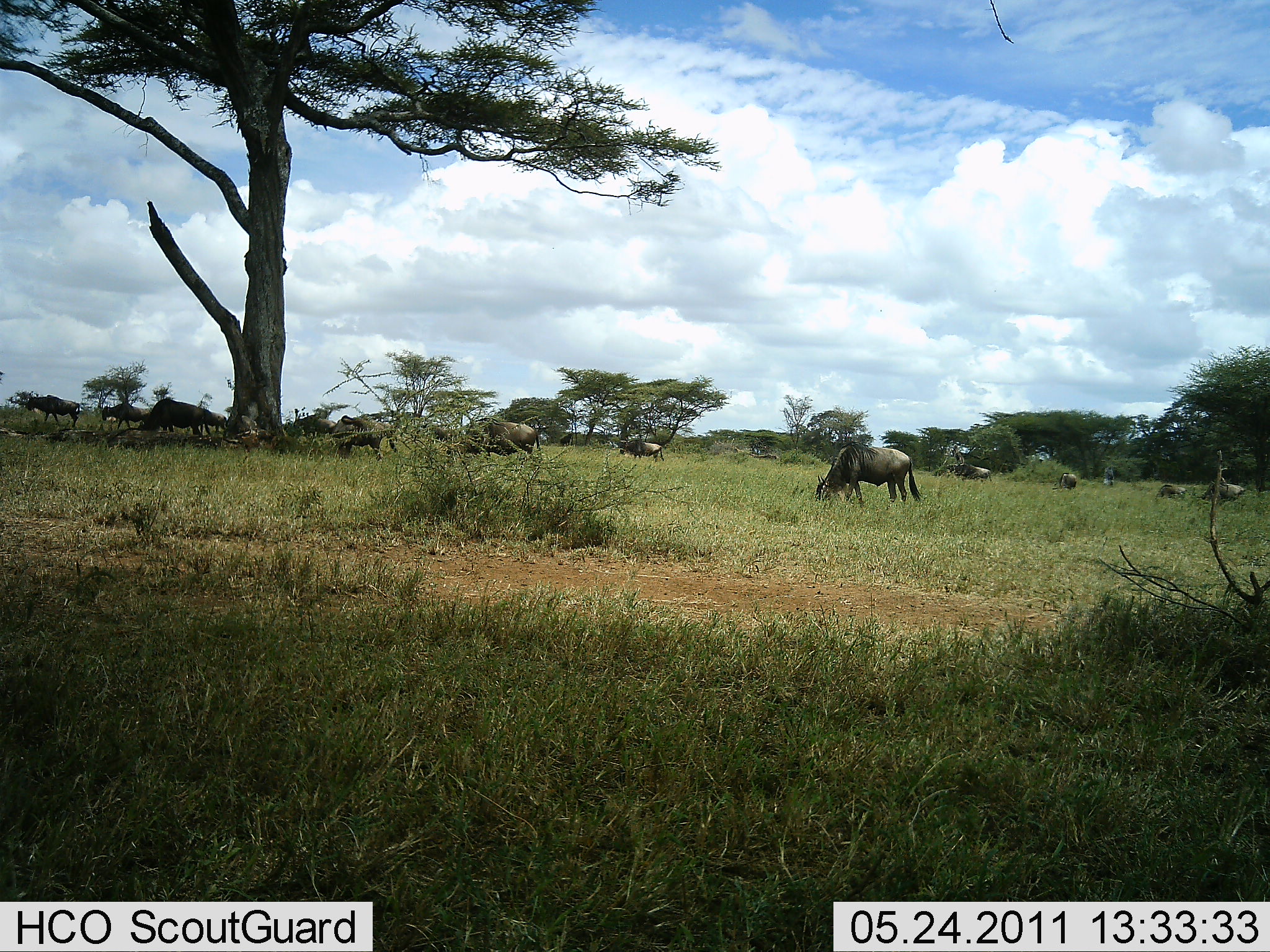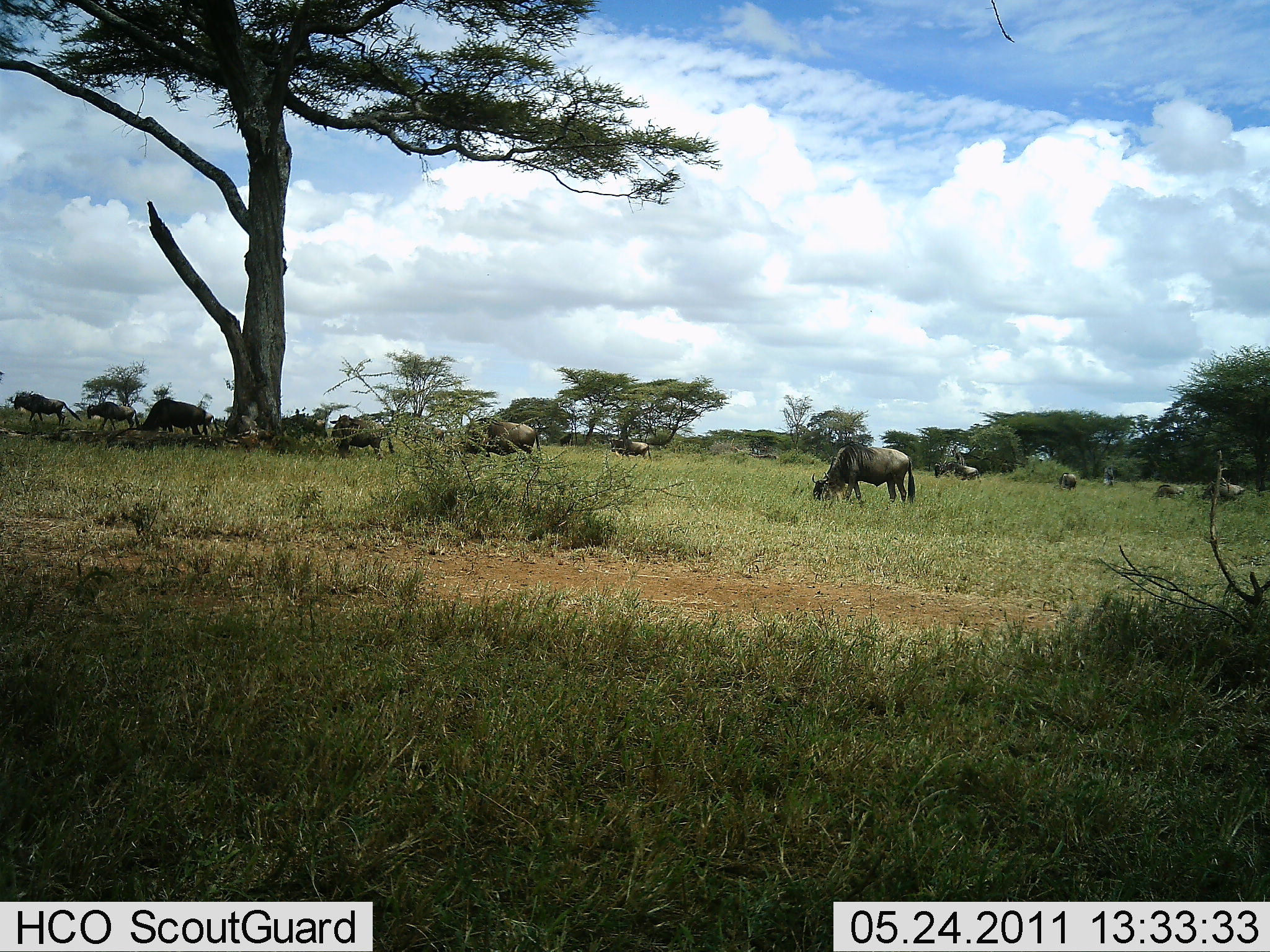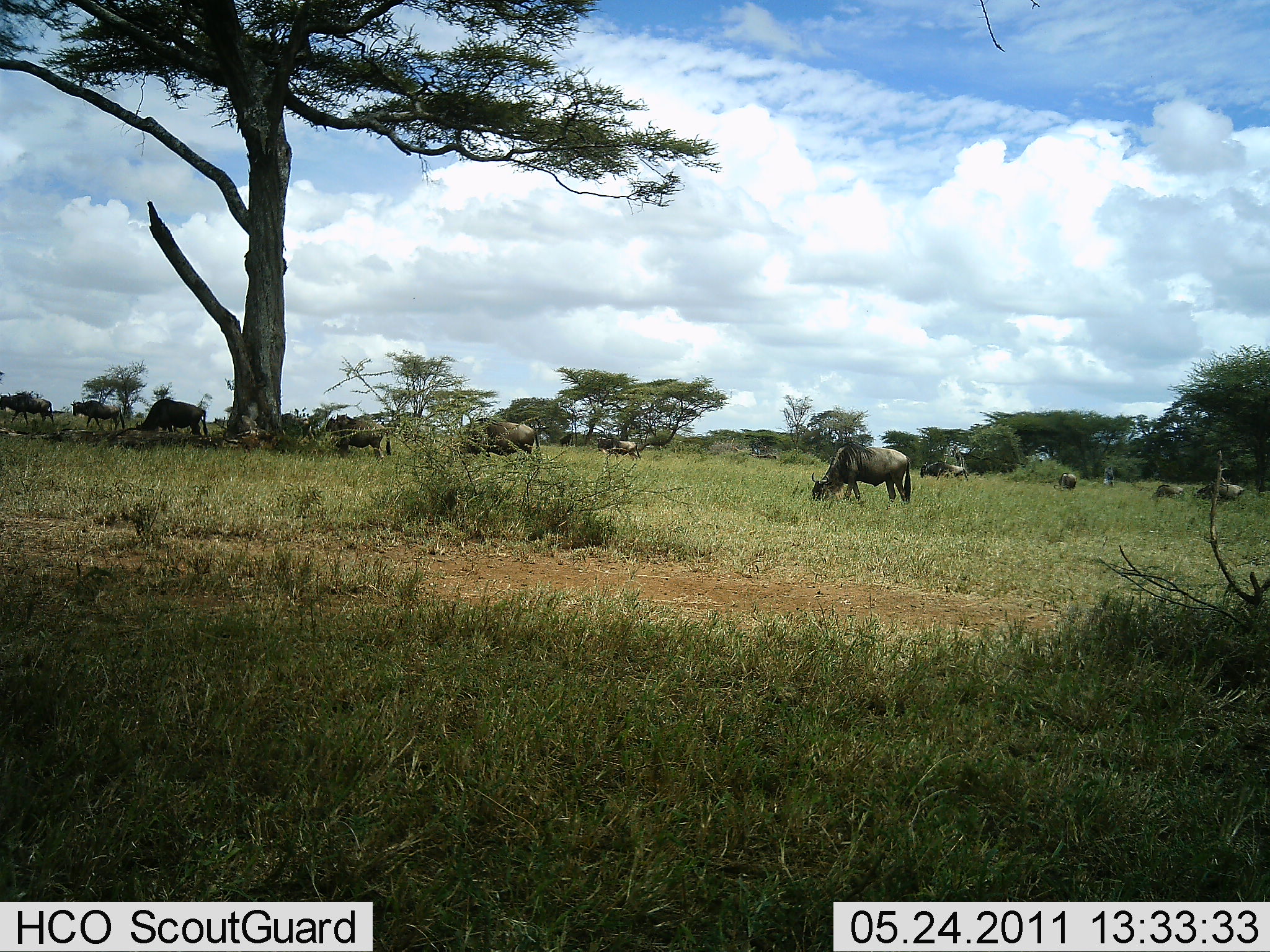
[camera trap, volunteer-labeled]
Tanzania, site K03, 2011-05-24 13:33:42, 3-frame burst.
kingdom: Animalia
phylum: Chordata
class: Mammalia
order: Artiodactyla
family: Bovidae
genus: Connochaetes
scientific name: Connochaetes taurinus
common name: blue wildebeest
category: wildebeest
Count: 11-50.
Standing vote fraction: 10%.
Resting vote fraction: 0%.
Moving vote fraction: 30%.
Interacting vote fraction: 0%.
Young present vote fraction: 0%.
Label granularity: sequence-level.